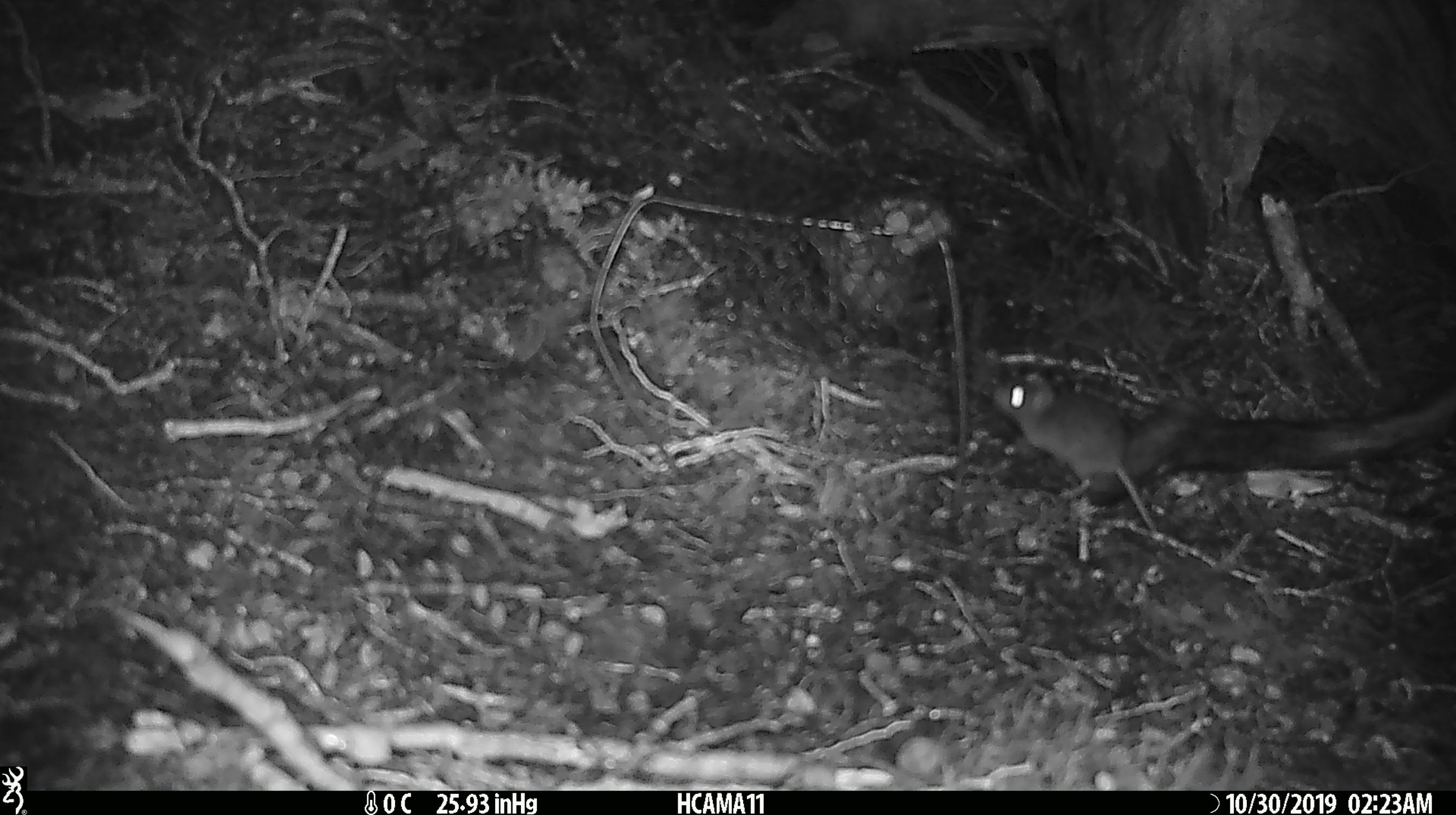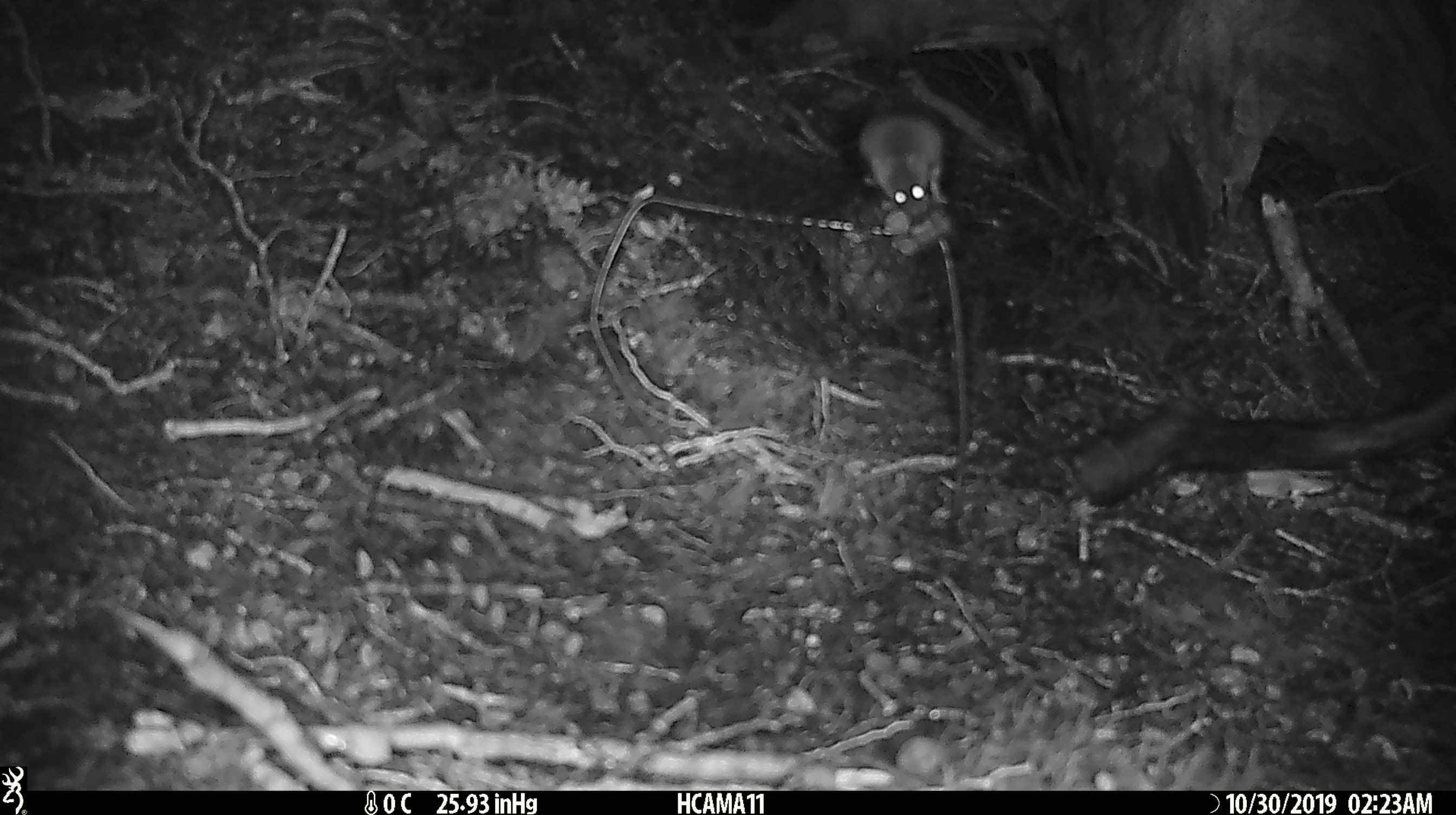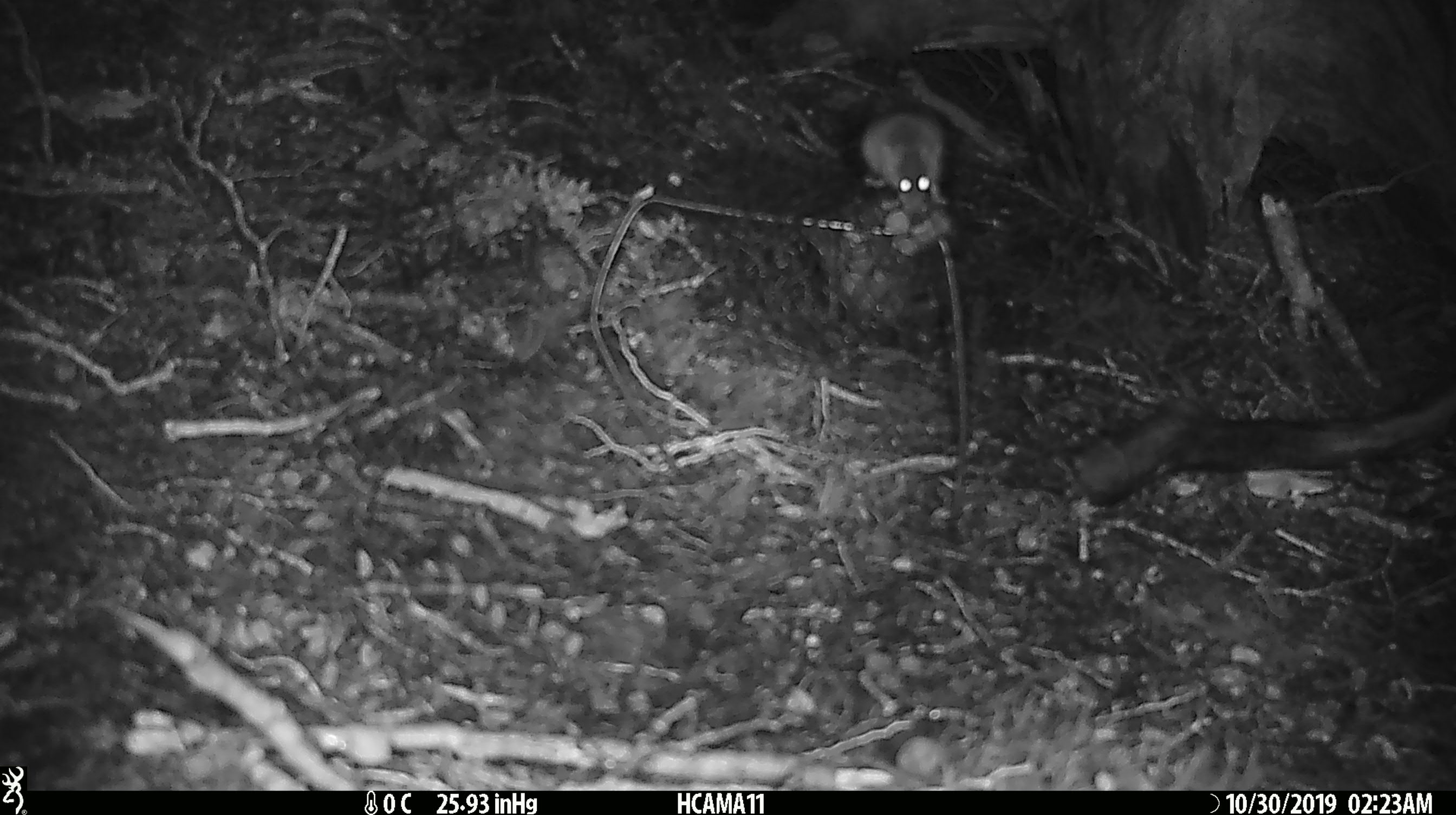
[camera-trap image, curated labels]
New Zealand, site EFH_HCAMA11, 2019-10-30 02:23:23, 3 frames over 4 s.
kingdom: Animalia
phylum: Chordata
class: Mammalia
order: Rodentia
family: Muridae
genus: Mus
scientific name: Mus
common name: mouse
Mouse (Mus).